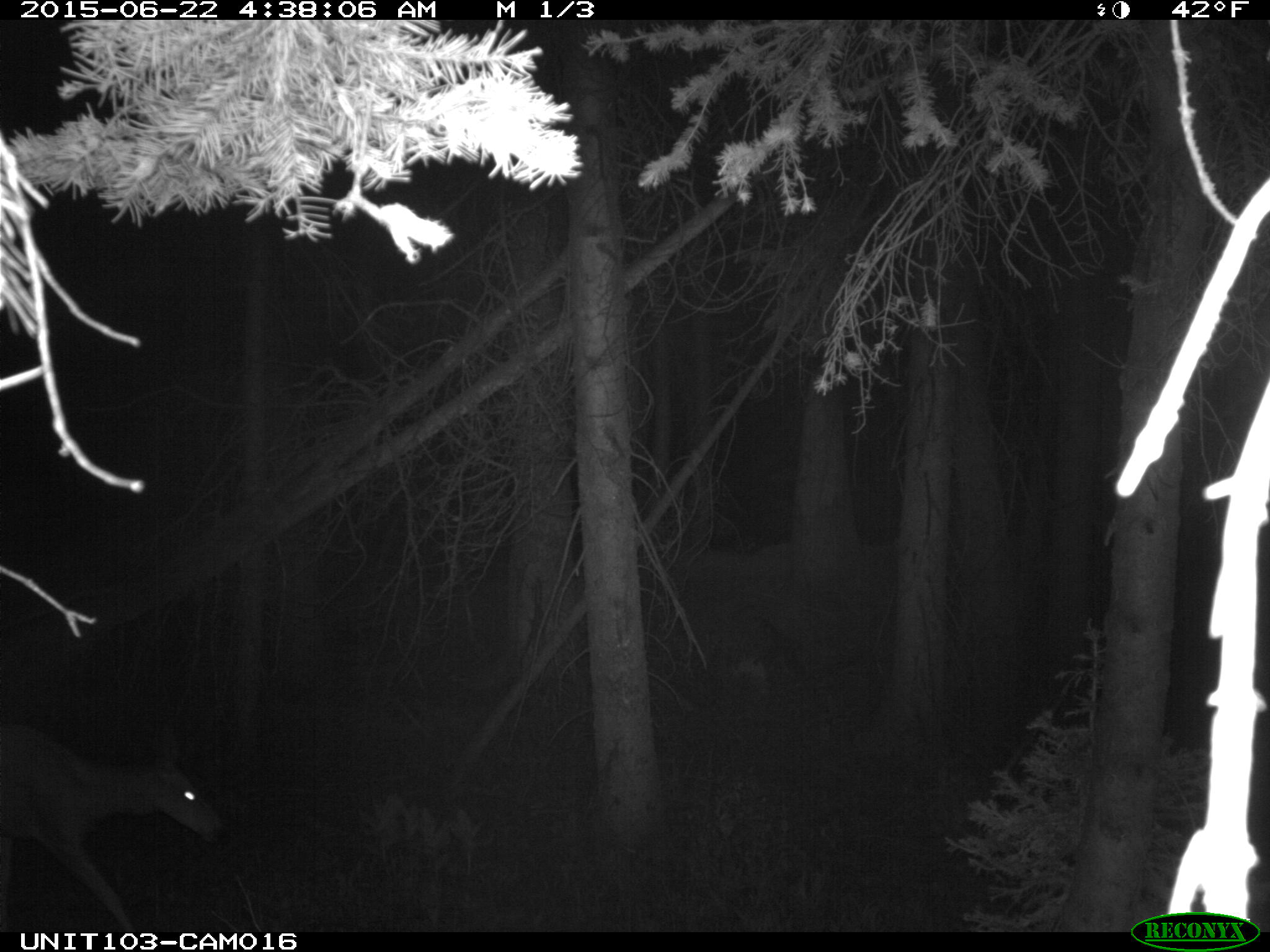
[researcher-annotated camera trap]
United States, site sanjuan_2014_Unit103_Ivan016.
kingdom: Animalia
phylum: Chordata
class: Mammalia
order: Artiodactyla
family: Cervidae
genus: Odocoileus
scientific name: Odocoileus hemionus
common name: mule deer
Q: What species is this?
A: Odocoileus hemionus (mule deer).